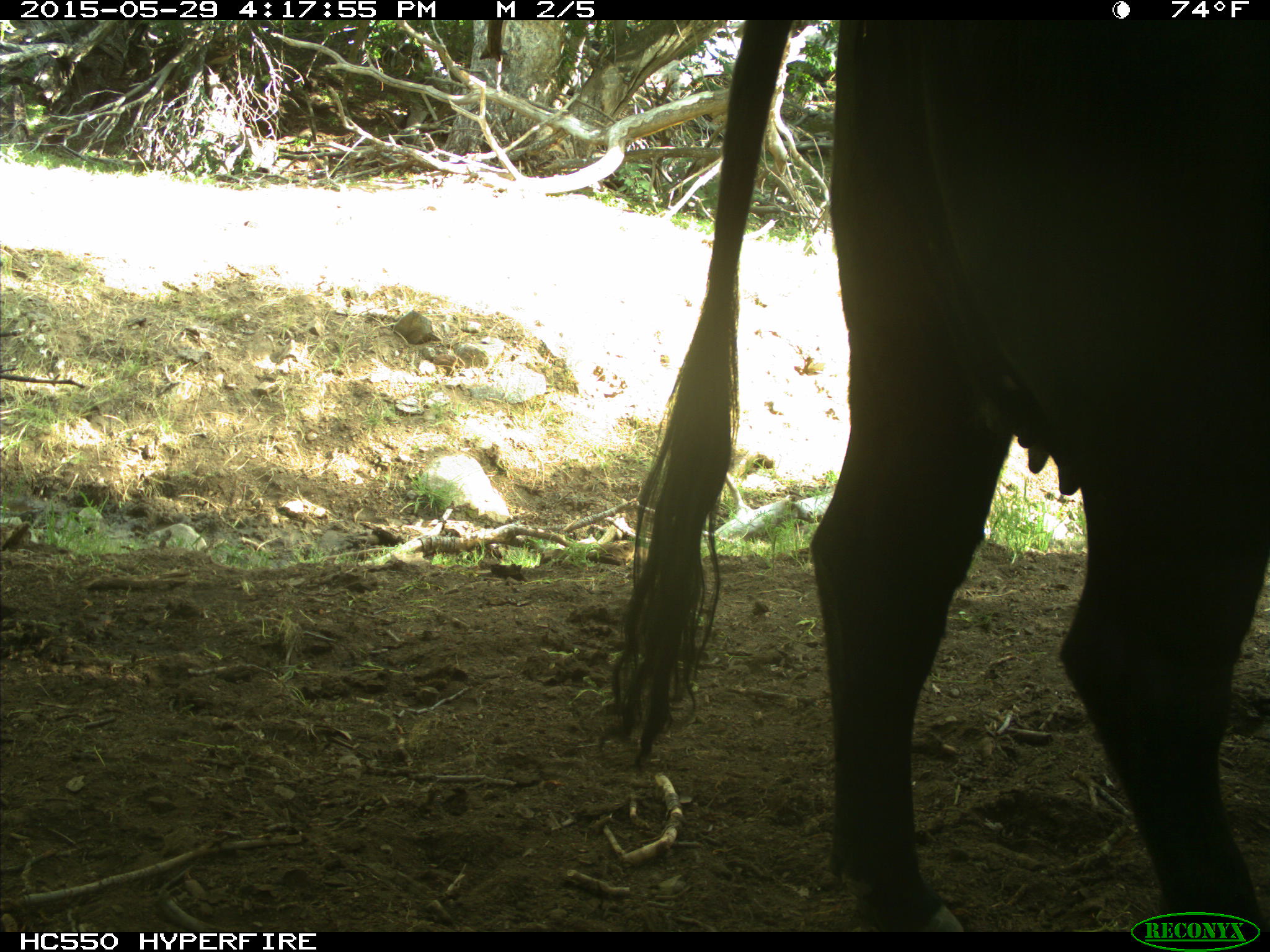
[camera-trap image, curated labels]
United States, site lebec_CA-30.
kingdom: Animalia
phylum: Chordata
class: Mammalia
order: Artiodactyla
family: Bovidae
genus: Bos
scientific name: Bos taurus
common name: domestic cow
Bos taurus (domestic cow).